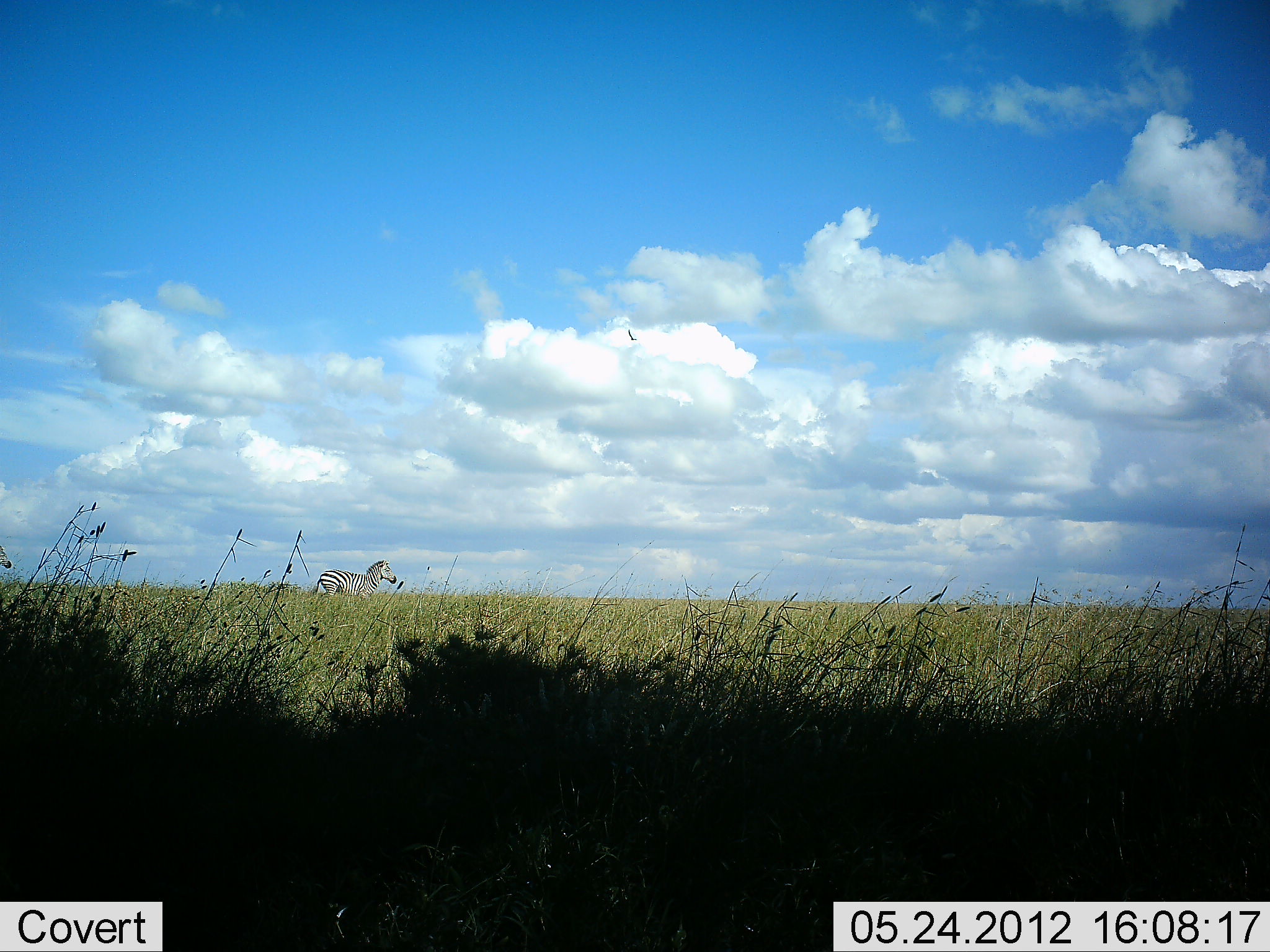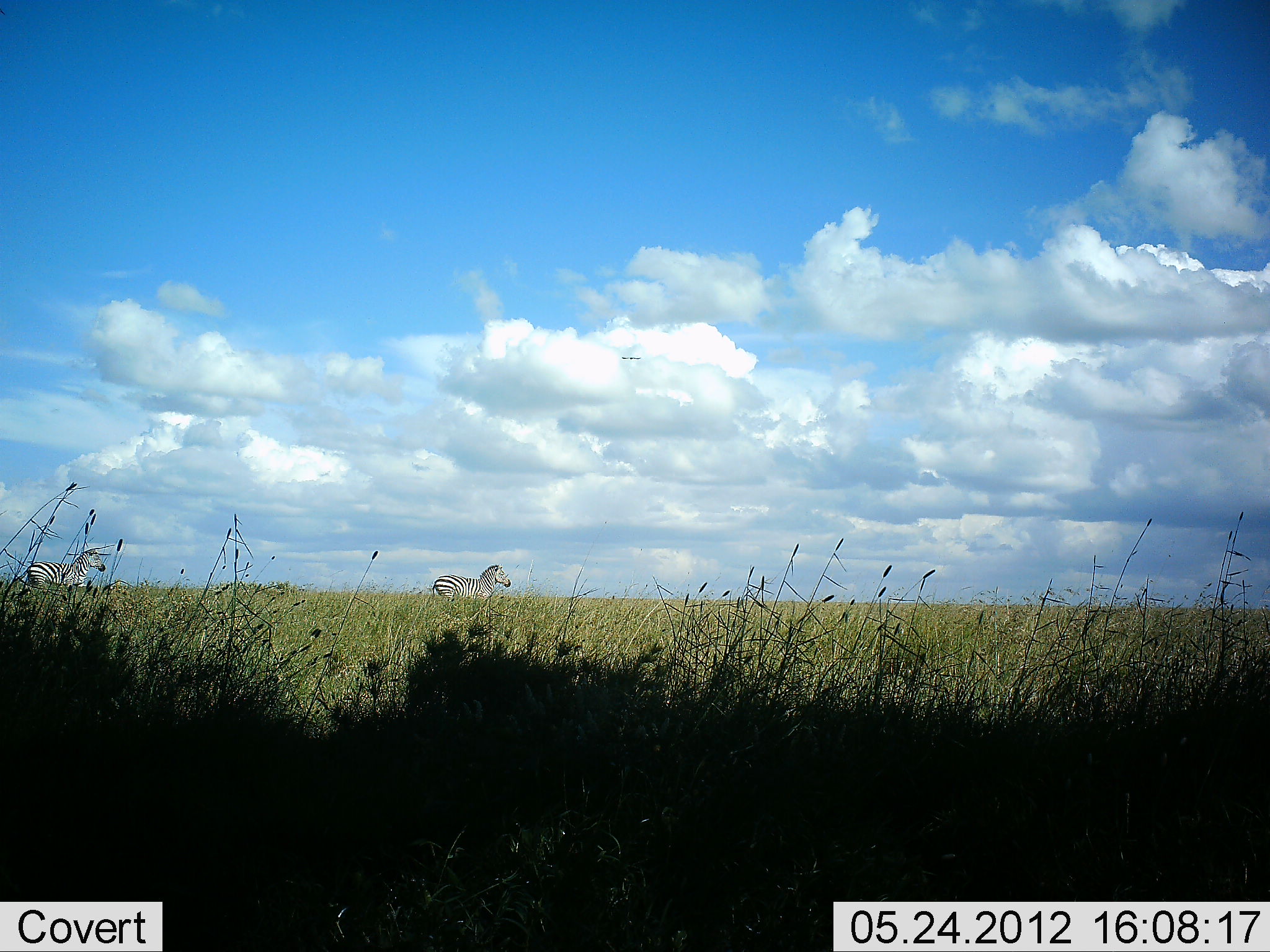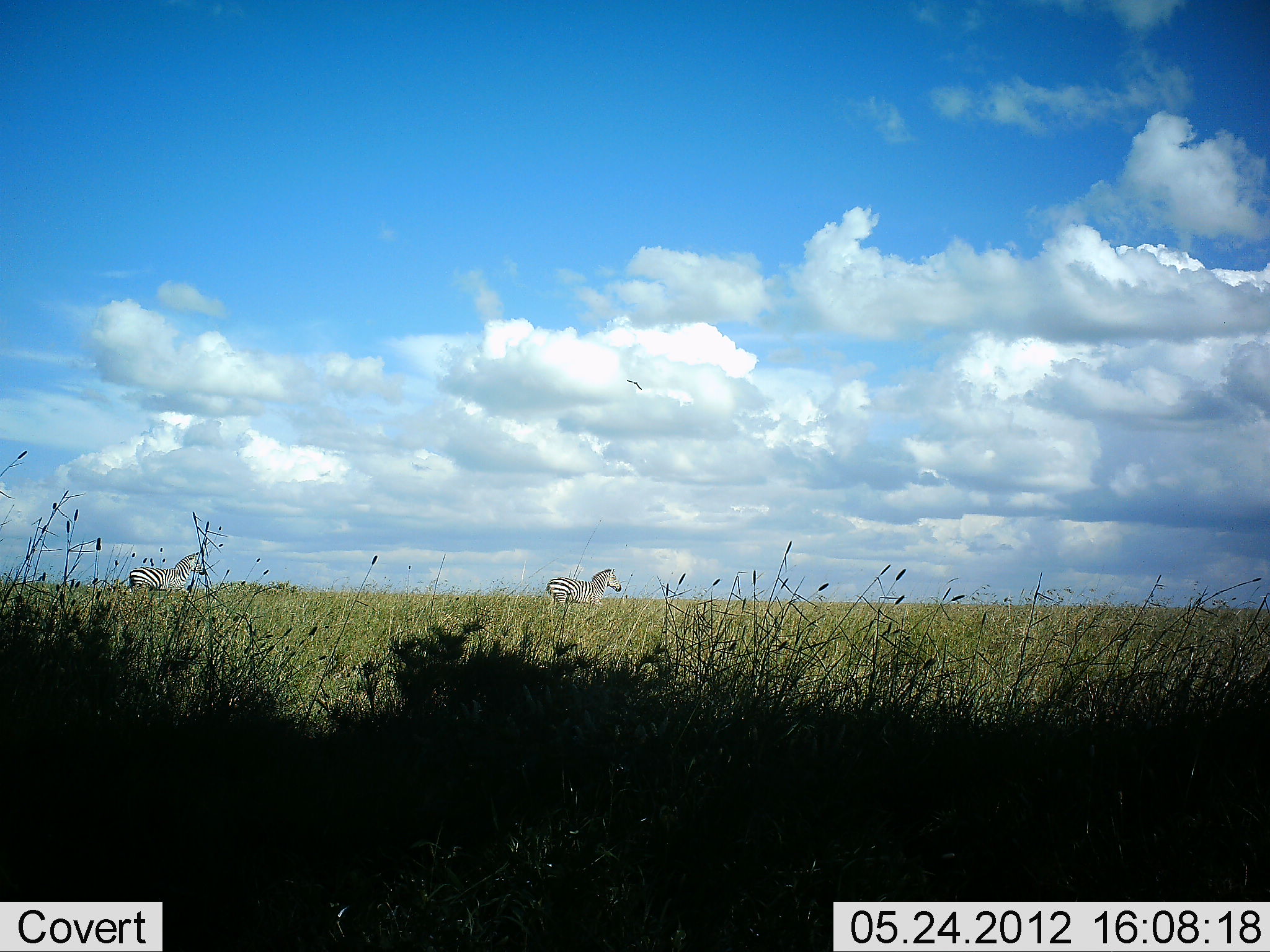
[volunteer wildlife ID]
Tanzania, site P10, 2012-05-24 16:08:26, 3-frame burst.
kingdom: Animalia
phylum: Chordata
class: Mammalia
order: Perissodactyla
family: Equidae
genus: Equus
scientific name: Equus quagga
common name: plains zebra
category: zebra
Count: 2.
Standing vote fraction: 9%.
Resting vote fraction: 0%.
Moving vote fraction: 100%.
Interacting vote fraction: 0%.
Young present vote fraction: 0%.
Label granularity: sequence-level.